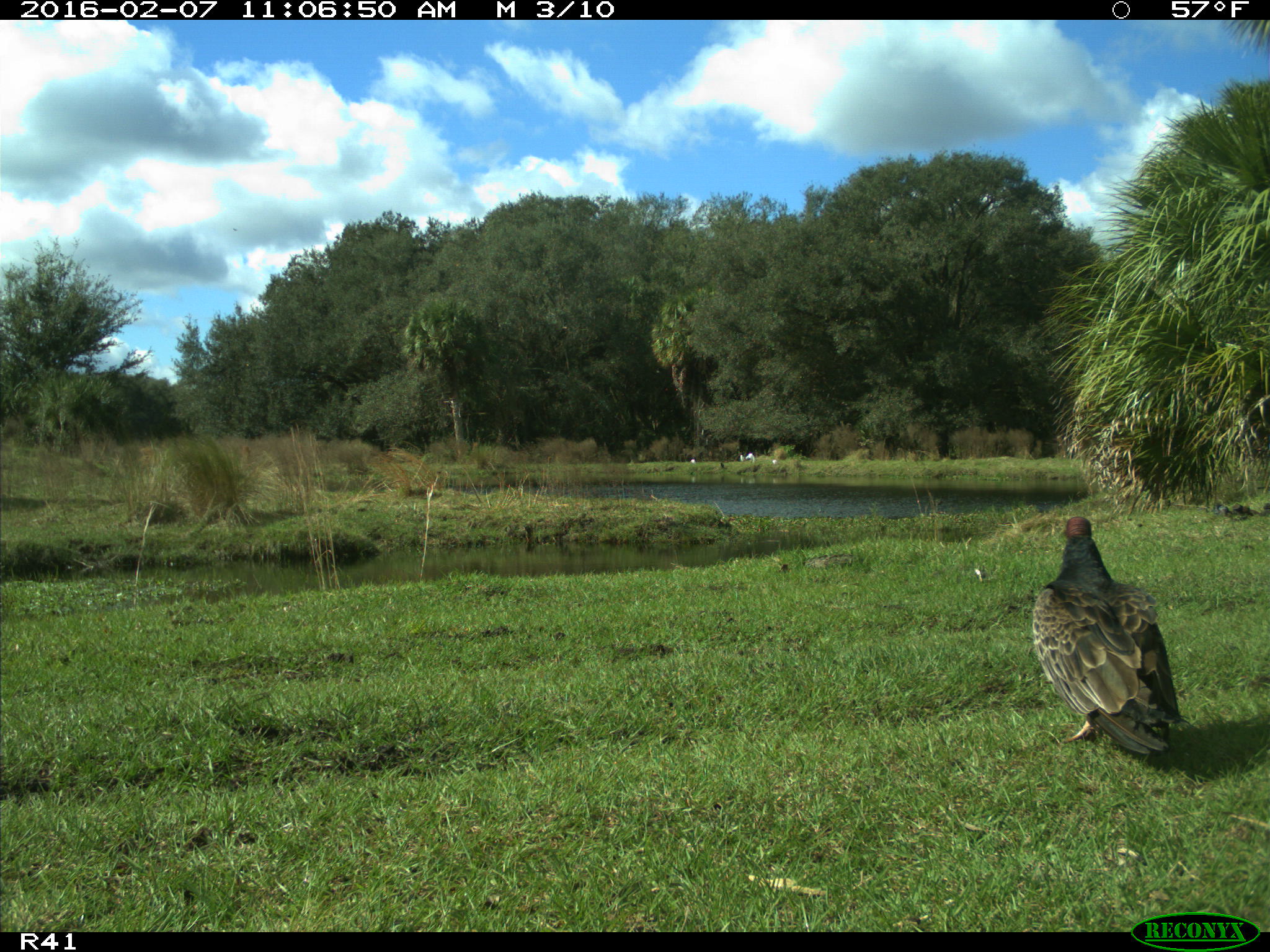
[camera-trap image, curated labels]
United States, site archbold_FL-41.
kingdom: Animalia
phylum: Chordata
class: Aves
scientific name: Aves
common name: birds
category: unidentified bird